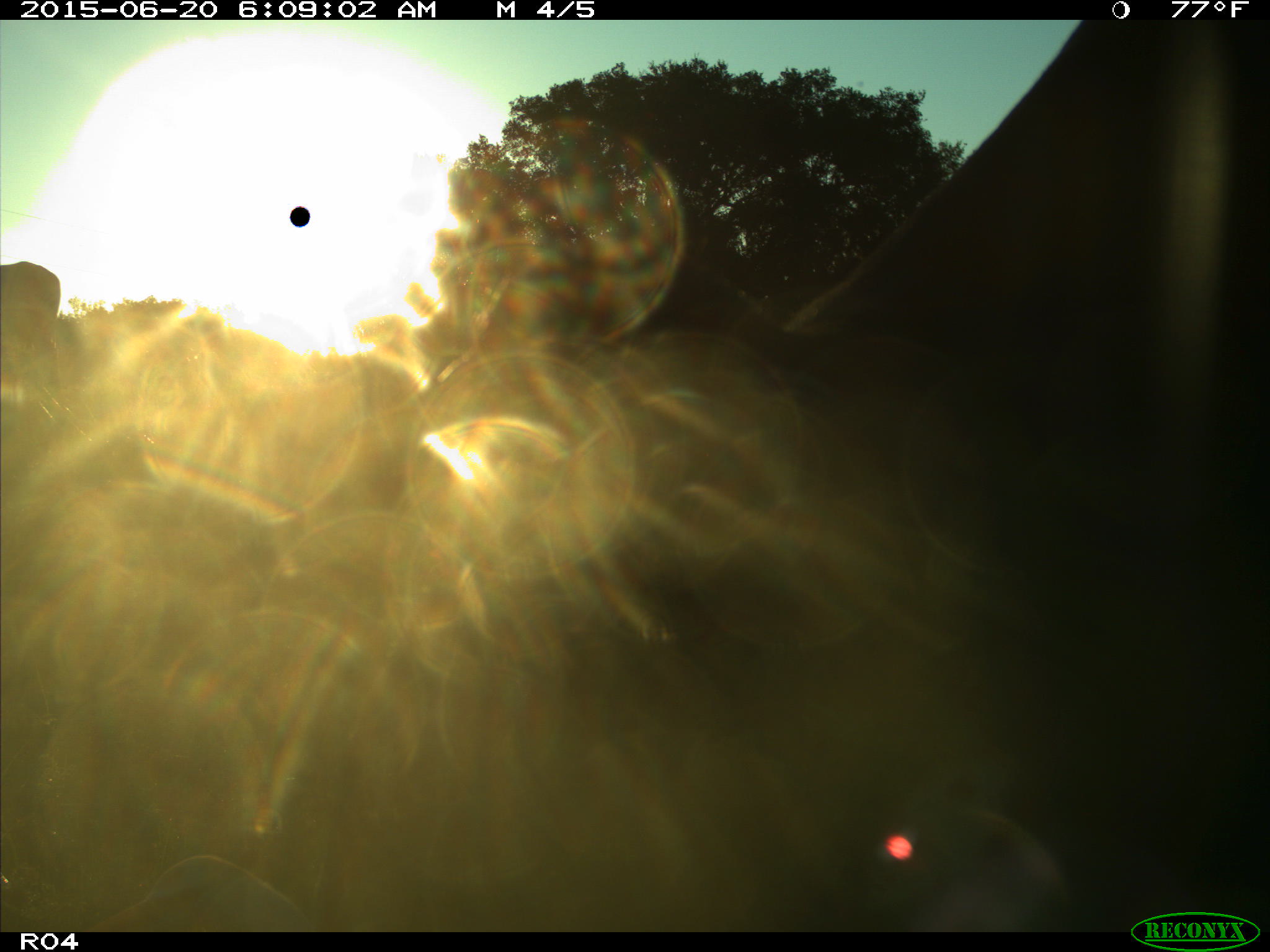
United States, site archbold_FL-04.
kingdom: Animalia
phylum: Chordata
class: Mammalia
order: Artiodactyla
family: Bovidae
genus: Bos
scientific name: Bos taurus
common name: domestic cow